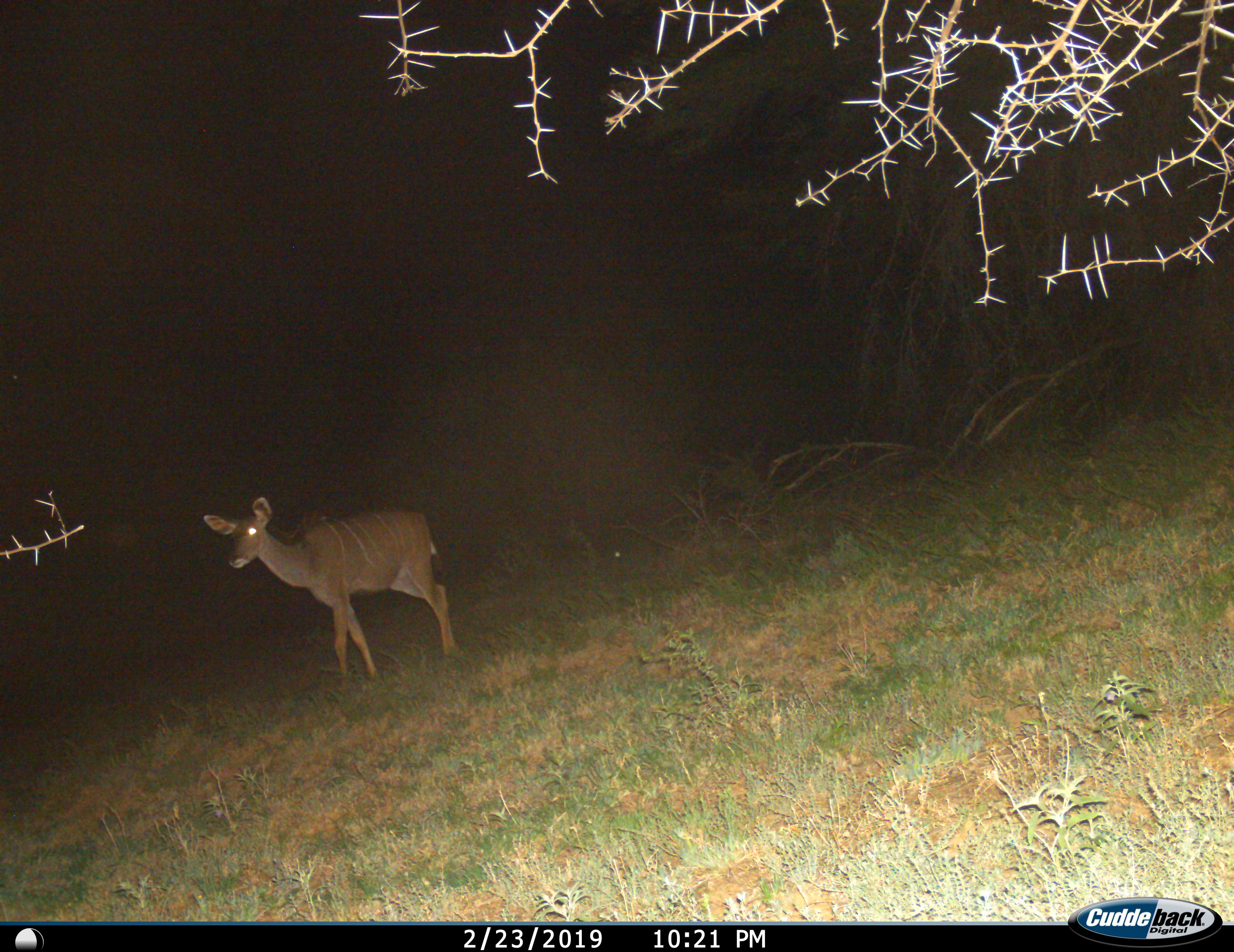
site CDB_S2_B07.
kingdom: Animalia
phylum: Chordata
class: Mammalia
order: Artiodactyla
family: Bovidae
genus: Tragelaphus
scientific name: Tragelaphus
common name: kudu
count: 1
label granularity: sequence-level